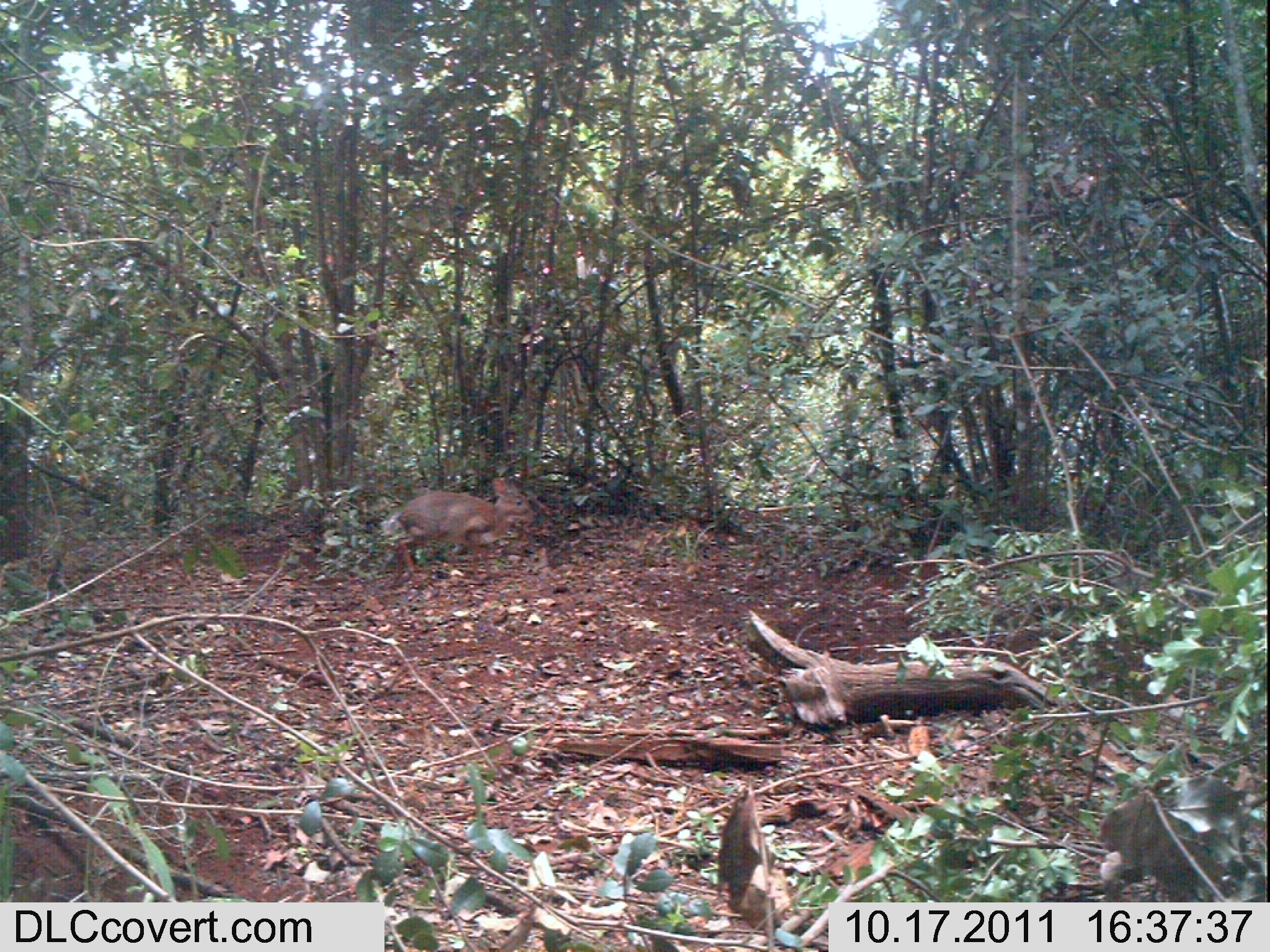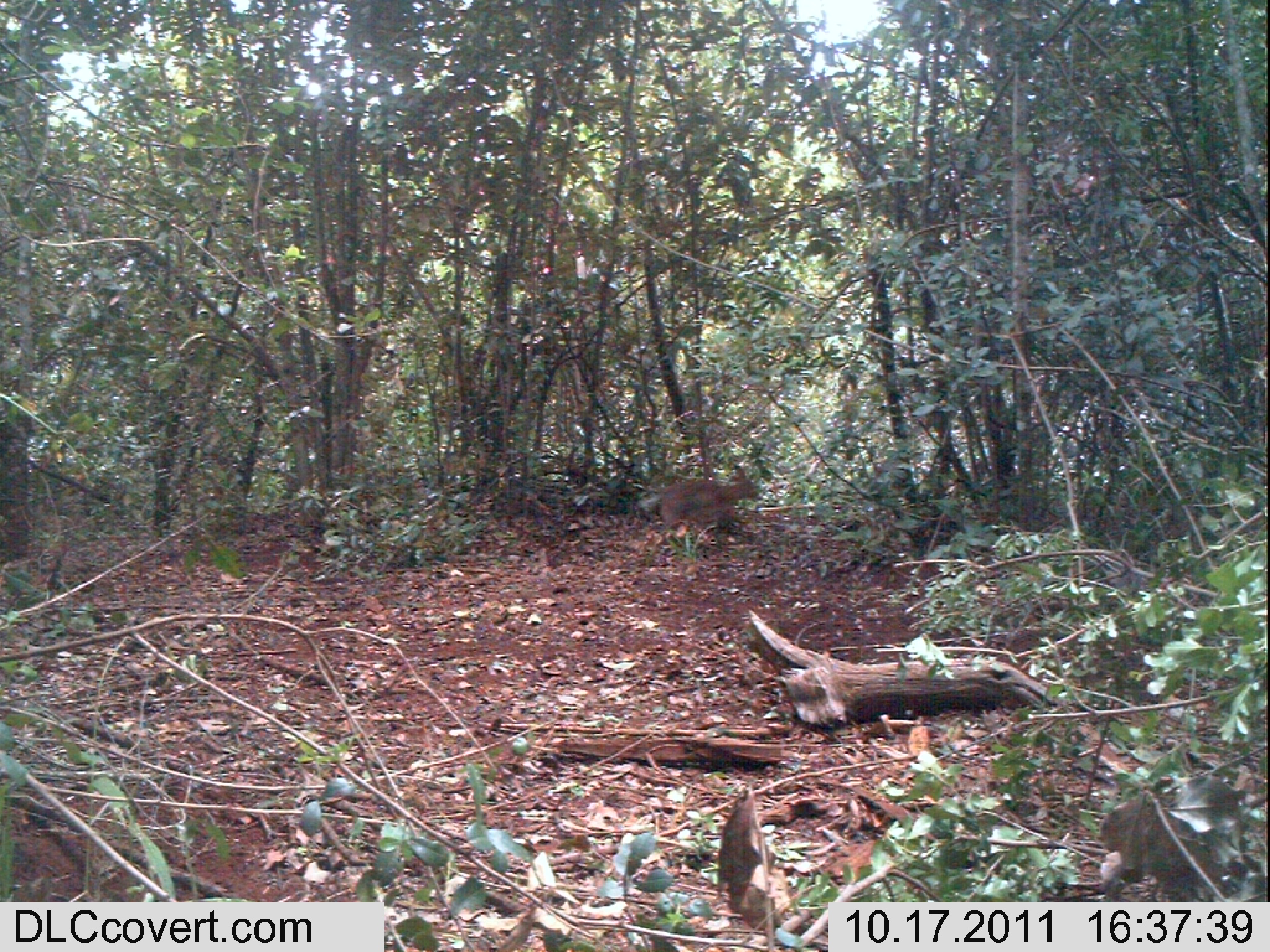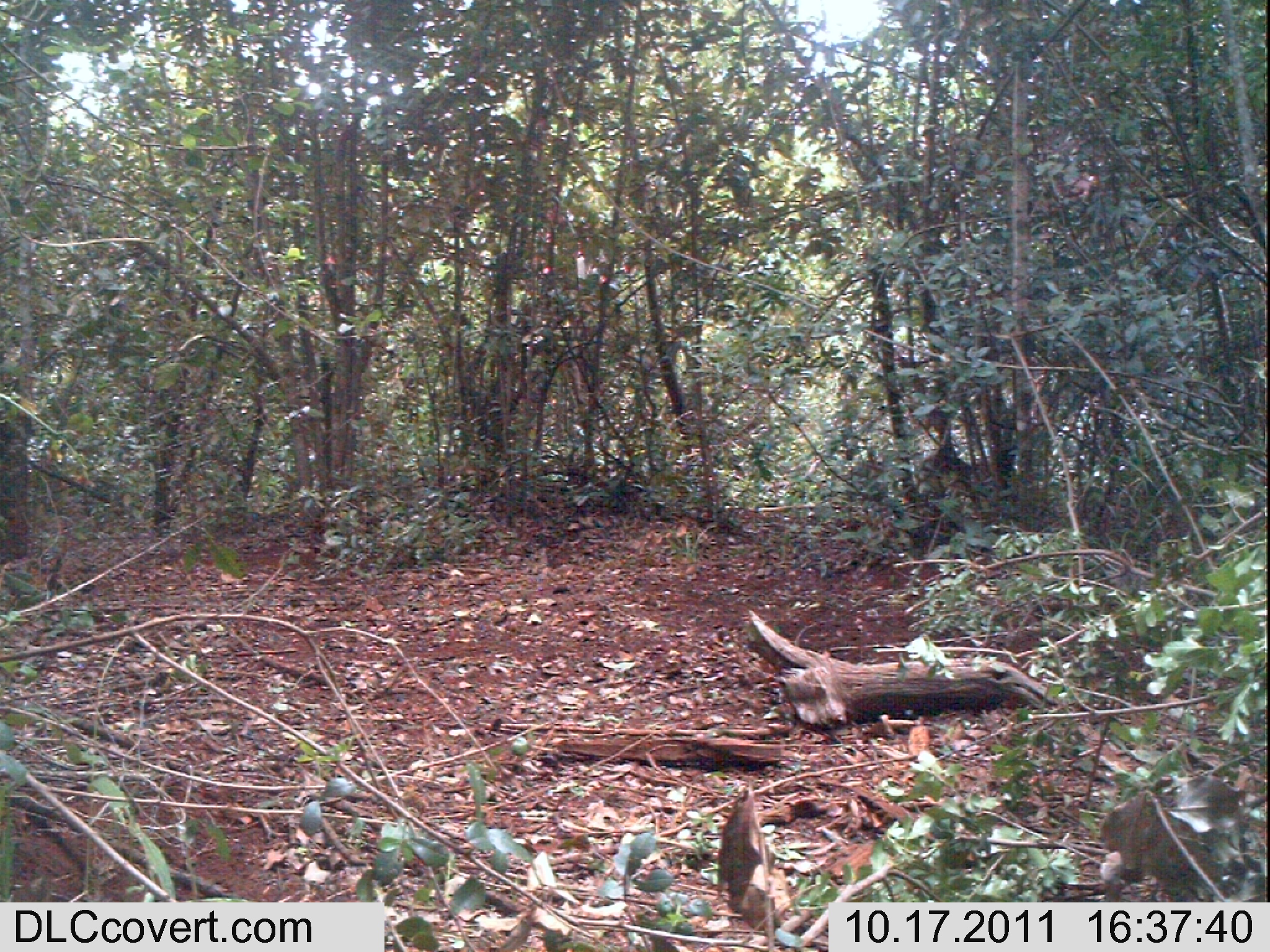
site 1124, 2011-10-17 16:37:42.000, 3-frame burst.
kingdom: Animalia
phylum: Chordata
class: Mammalia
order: Artiodactyla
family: Bovidae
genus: Capra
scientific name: Capra aegagrus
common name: wild goat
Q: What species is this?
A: Capra aegagrus (wild goat).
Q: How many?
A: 2.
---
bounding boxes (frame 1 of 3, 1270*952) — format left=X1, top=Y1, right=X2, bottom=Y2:
capra aegagrus: left=379, top=477, right=537, bottom=584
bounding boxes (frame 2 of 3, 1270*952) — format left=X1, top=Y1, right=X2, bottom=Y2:
capra aegagrus: left=636, top=464, right=759, bottom=542